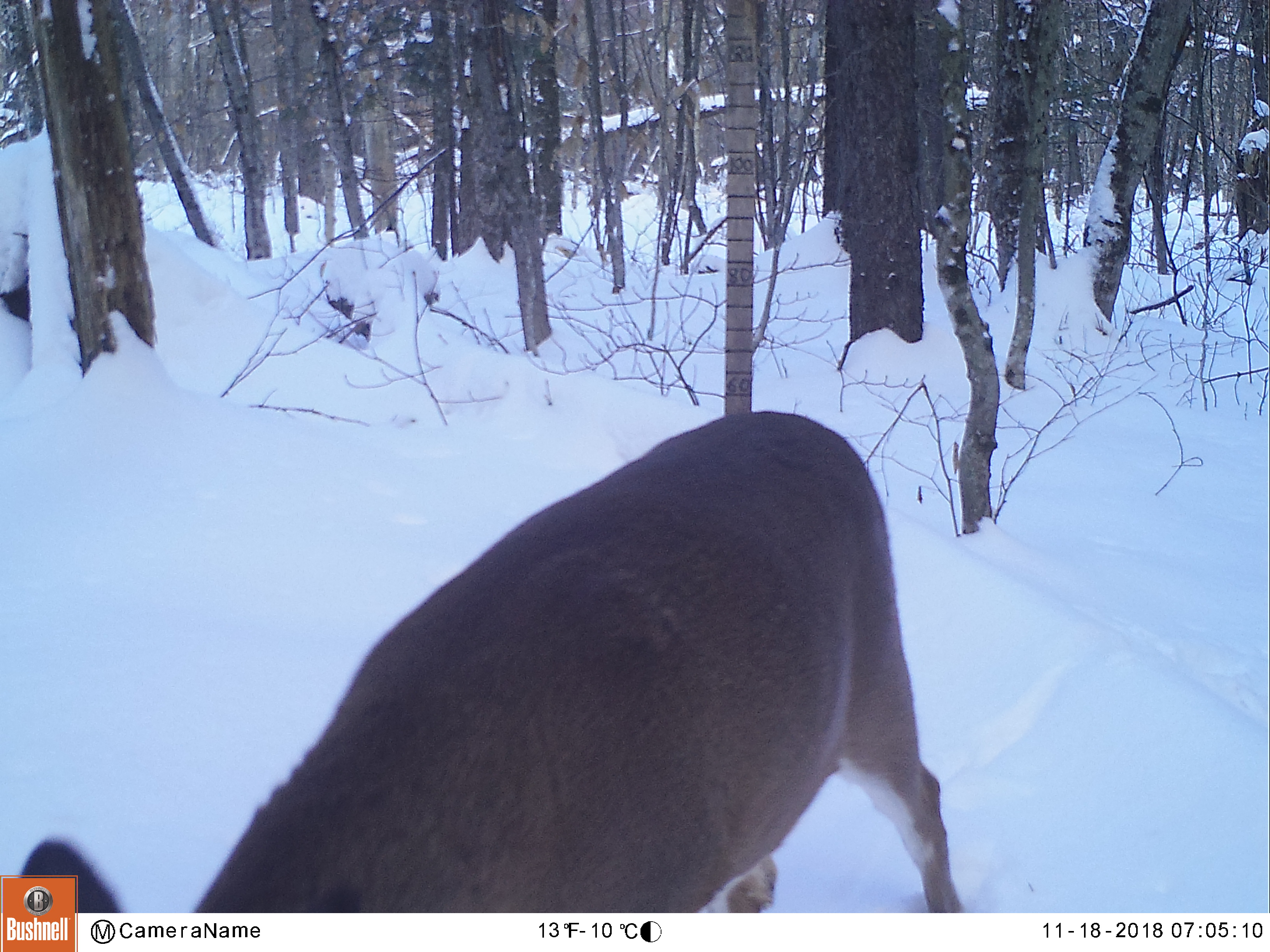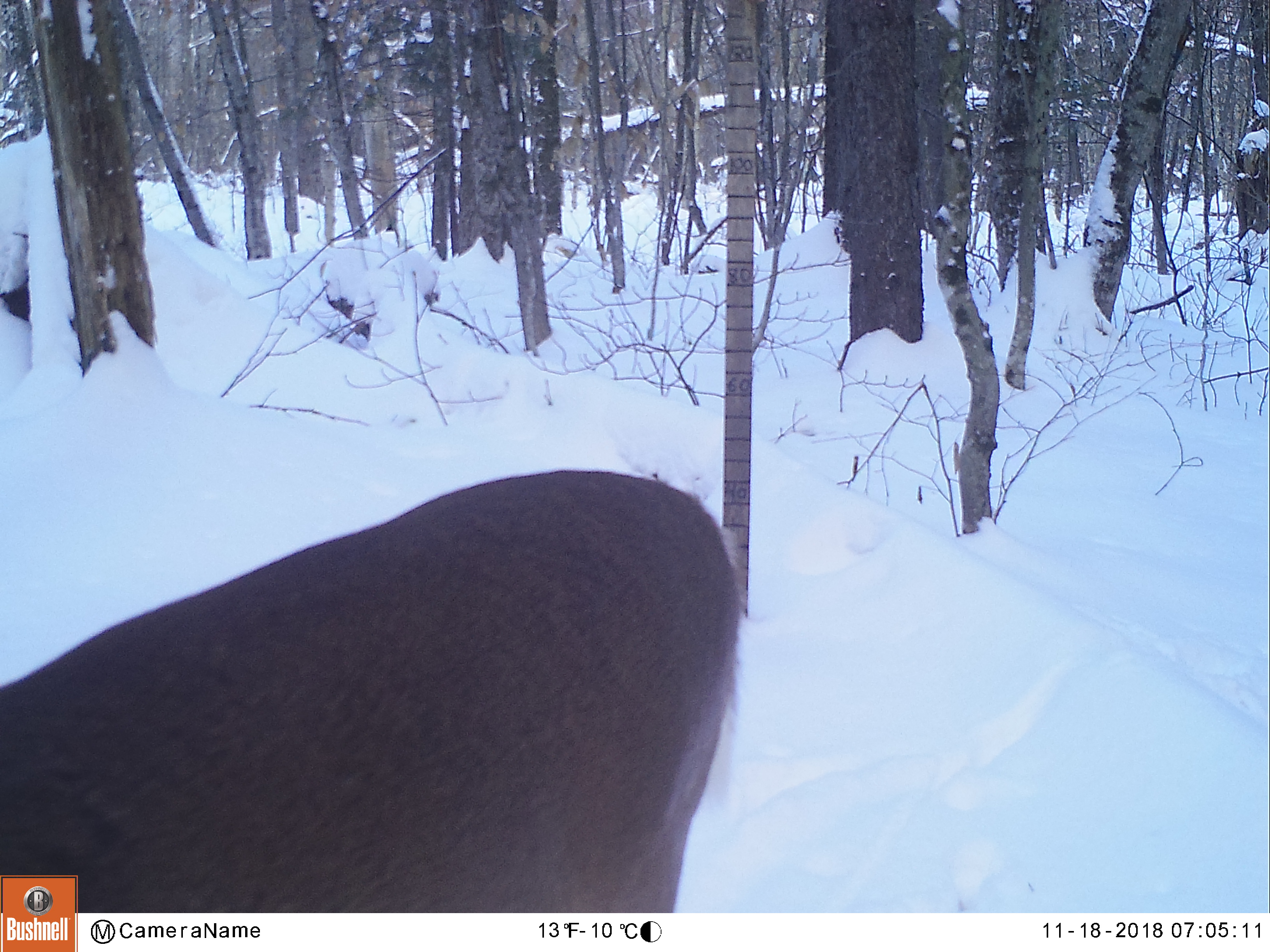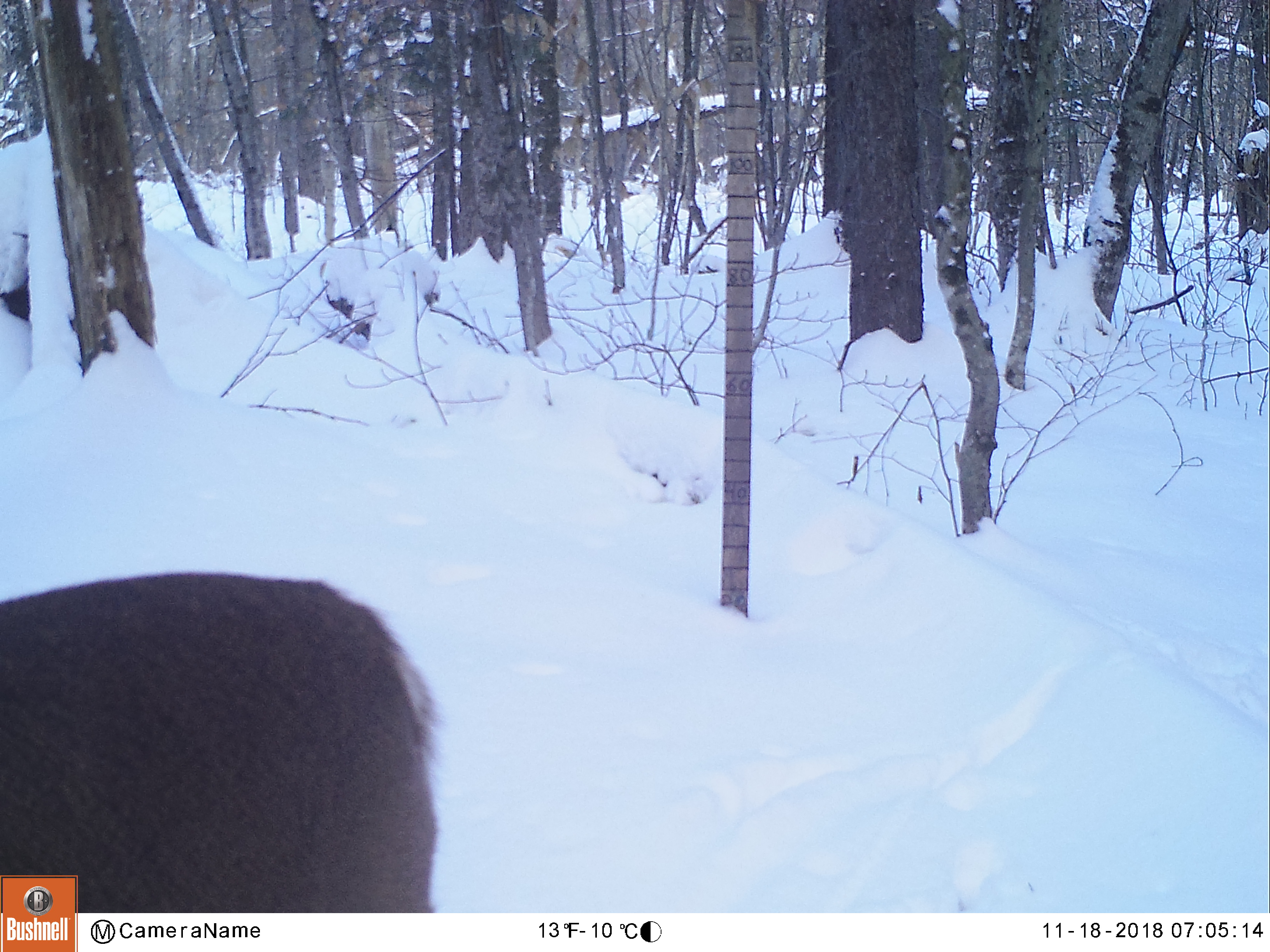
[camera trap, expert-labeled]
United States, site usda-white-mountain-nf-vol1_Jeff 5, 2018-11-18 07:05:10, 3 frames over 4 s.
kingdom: Animalia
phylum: Chordata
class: Mammalia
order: Artiodactyla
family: Cervidae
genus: Odocoileus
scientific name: Odocoileus virginianus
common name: white-tailed deer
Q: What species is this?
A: White-tailed deer (Odocoileus virginianus).